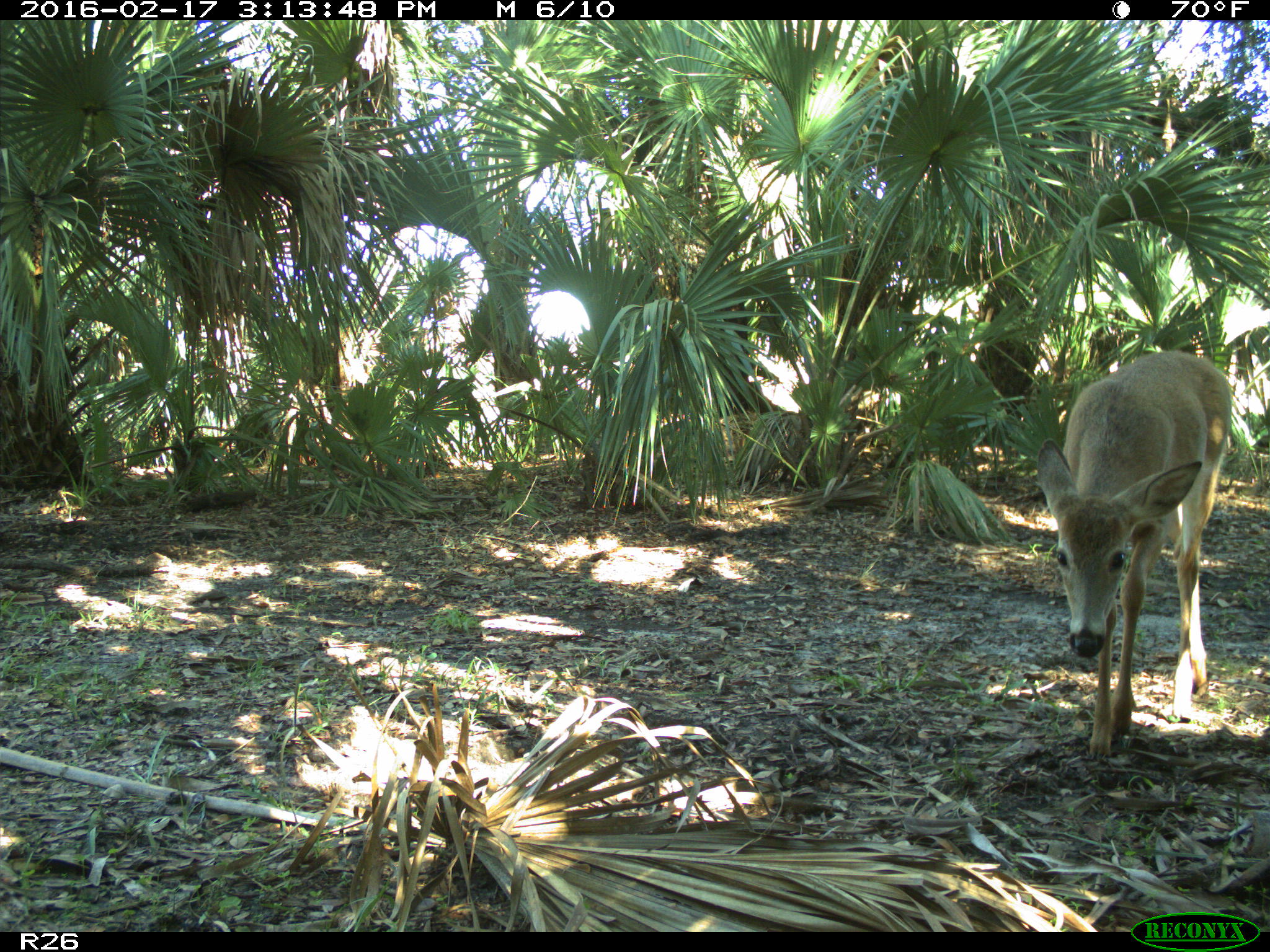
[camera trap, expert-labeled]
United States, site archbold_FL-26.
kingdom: Animalia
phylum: Chordata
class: Mammalia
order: Artiodactyla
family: Cervidae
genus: Odocoileus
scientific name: Odocoileus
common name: deer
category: unidentified deer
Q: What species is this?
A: Unidentified deer (deer) (Odocoileus).